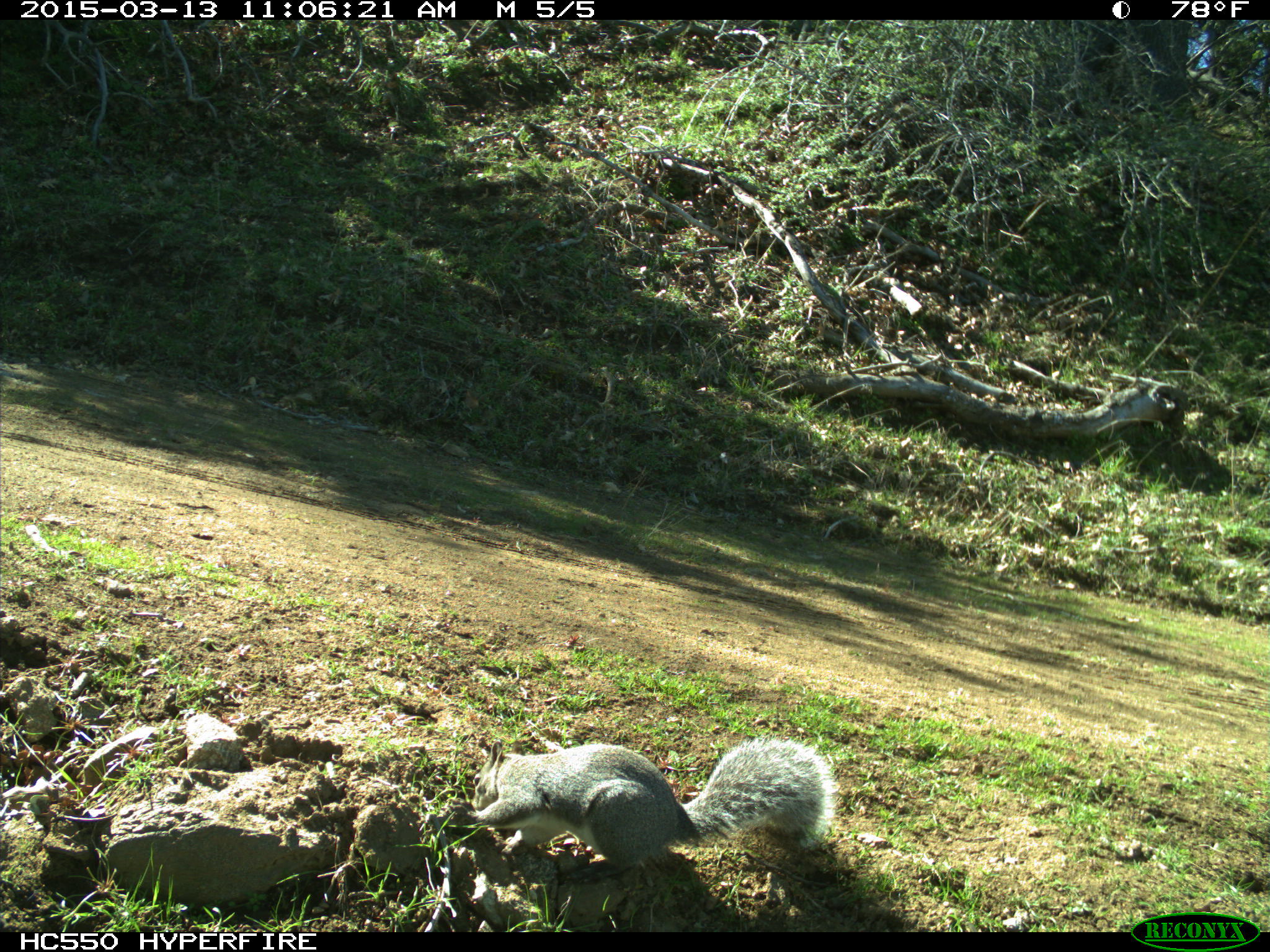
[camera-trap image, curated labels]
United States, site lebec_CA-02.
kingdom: Animalia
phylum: Chordata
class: Mammalia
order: Rodentia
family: Sciuridae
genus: Sciurus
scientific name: Sciurus carolinensis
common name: eastern gray squirrel